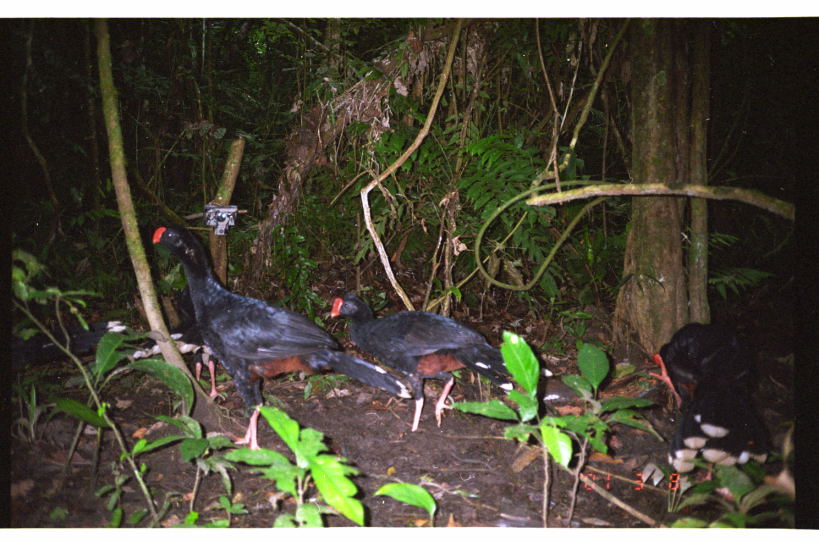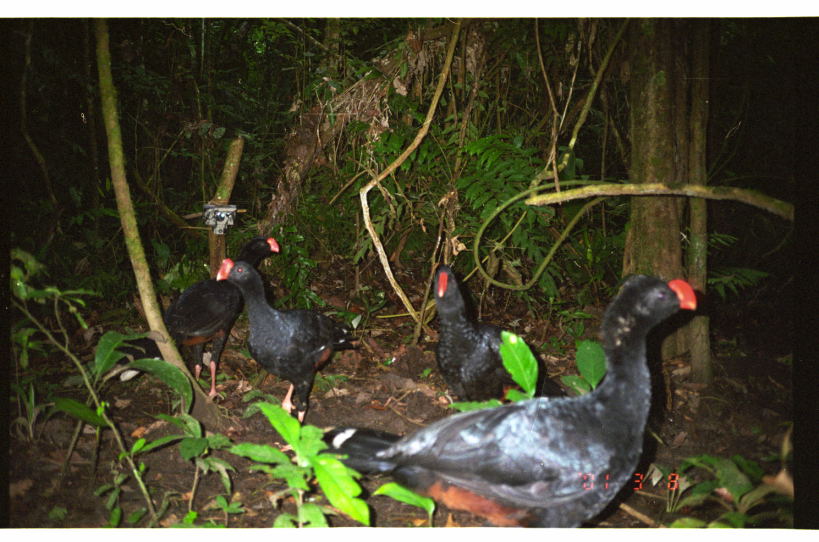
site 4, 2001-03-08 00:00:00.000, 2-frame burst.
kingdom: Animalia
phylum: Chordata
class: Aves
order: Galliformes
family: Cracidae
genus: Mitu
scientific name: Mitu tuberosum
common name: razor-billed curassow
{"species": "Mitu tuberosum (razor-billed curassow)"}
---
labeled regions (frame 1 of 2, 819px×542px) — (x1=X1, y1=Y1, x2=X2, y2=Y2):
mitu tuberosum: (x1=152, y1=225, x2=412, y2=450); (x1=330, y1=293, x2=554, y2=432); (x1=648, y1=321, x2=772, y2=473); (x1=133, y1=284, x2=225, y2=400); (x1=1, y1=318, x2=127, y2=370)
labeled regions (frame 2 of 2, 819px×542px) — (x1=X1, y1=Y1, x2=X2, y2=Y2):
mitu tuberosum: (x1=318, y1=269, x2=701, y2=529); (x1=109, y1=234, x2=284, y2=410); (x1=215, y1=253, x2=358, y2=435); (x1=423, y1=261, x2=576, y2=412)